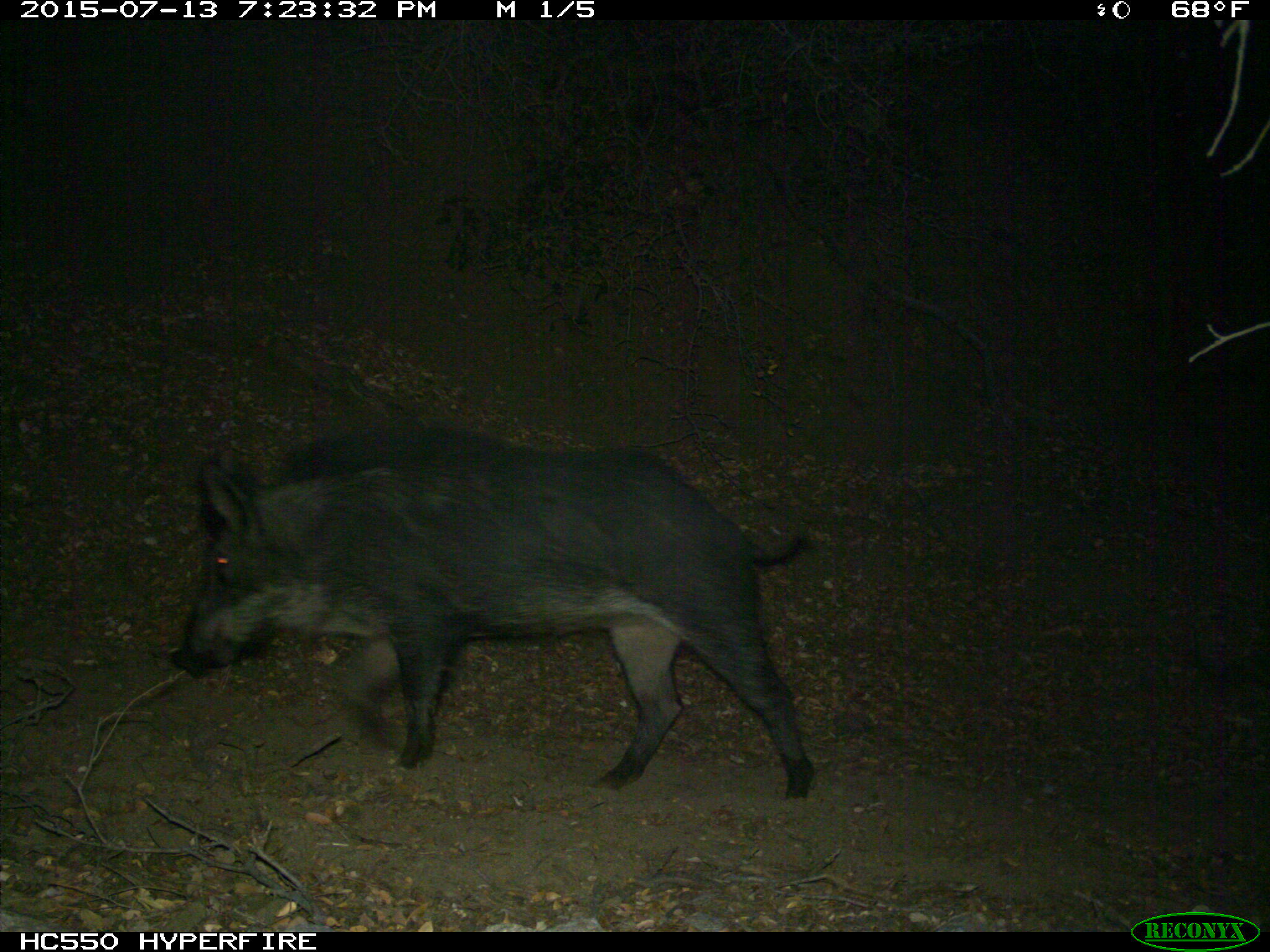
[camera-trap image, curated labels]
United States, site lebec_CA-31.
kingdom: Animalia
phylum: Chordata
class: Mammalia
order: Artiodactyla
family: Suidae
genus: Sus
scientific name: Sus scrofa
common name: wild boar